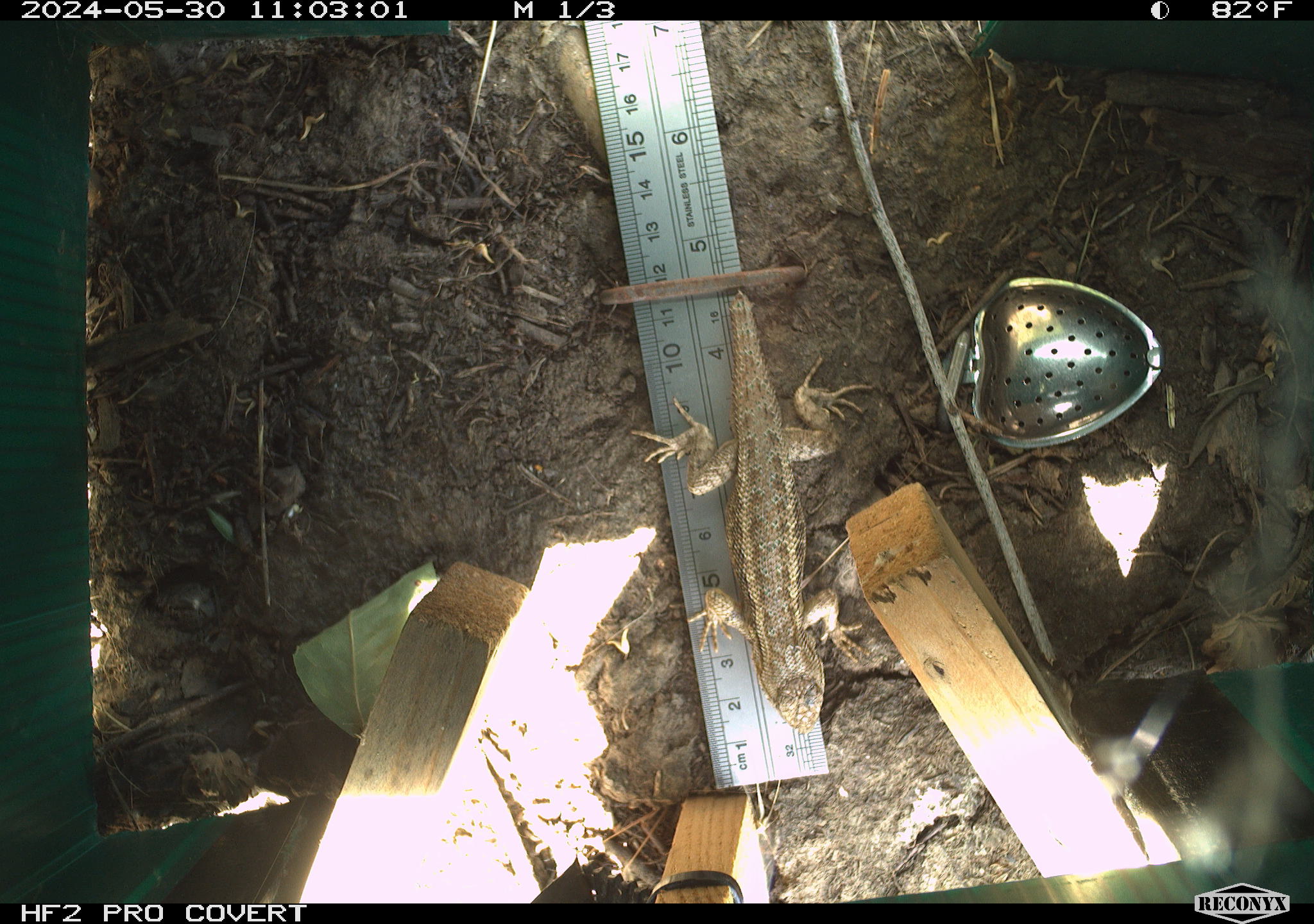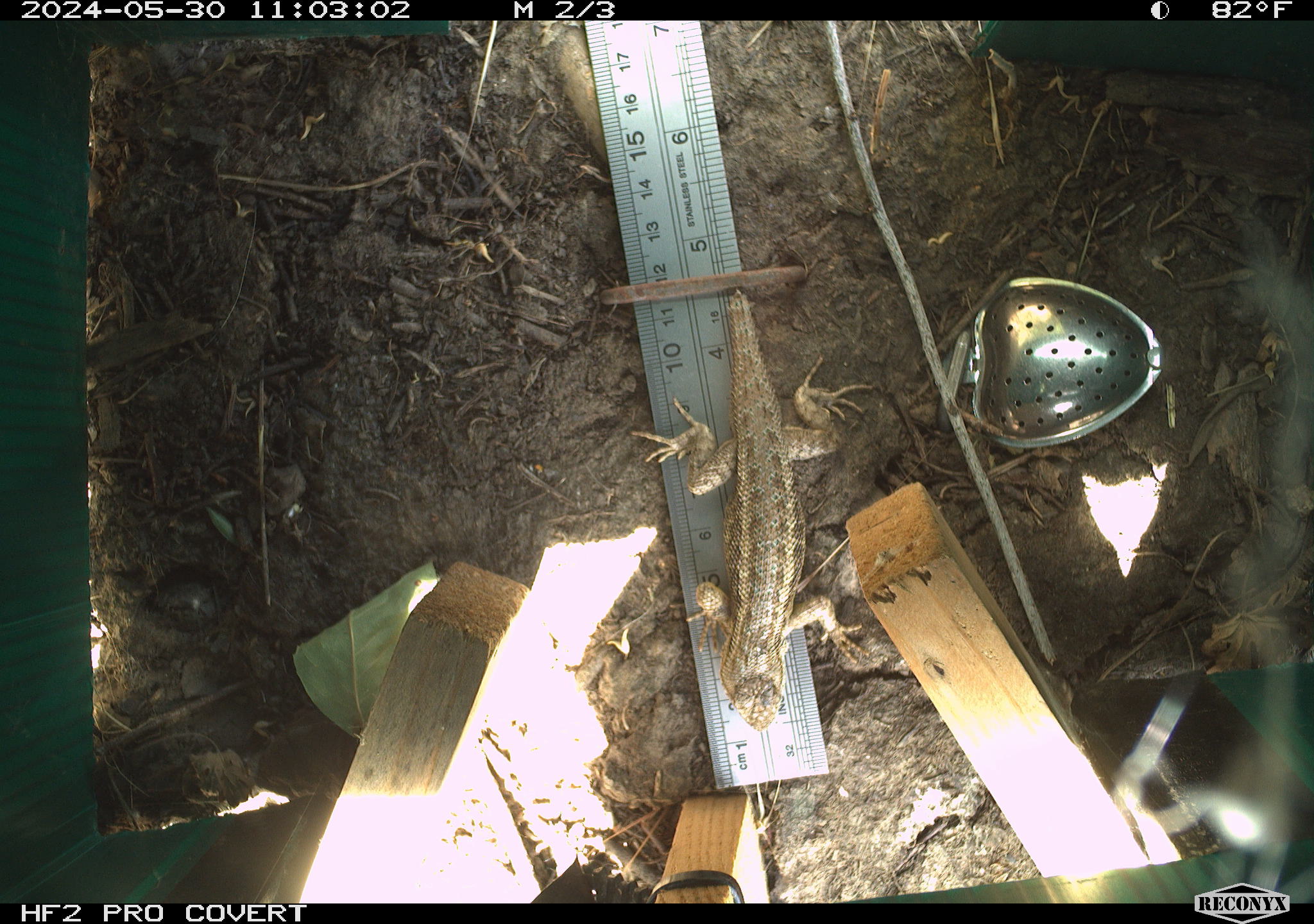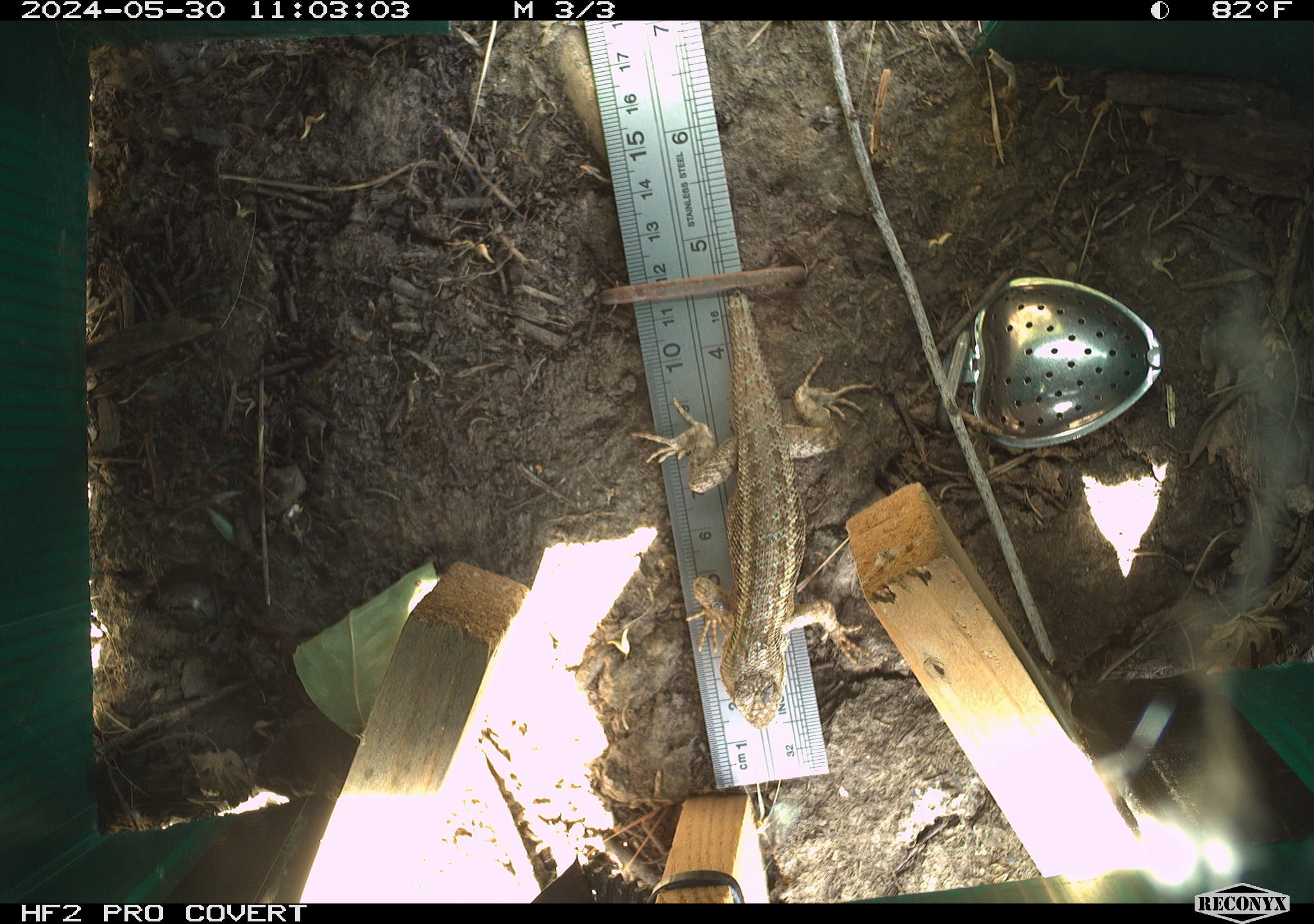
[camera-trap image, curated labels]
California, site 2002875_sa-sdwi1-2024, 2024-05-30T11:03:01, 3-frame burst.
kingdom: Animalia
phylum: Chordata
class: Reptilia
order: Squamata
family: Phrynosomatidae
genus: Sceloporus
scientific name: Sceloporus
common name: spiny lizards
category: sceloporus species